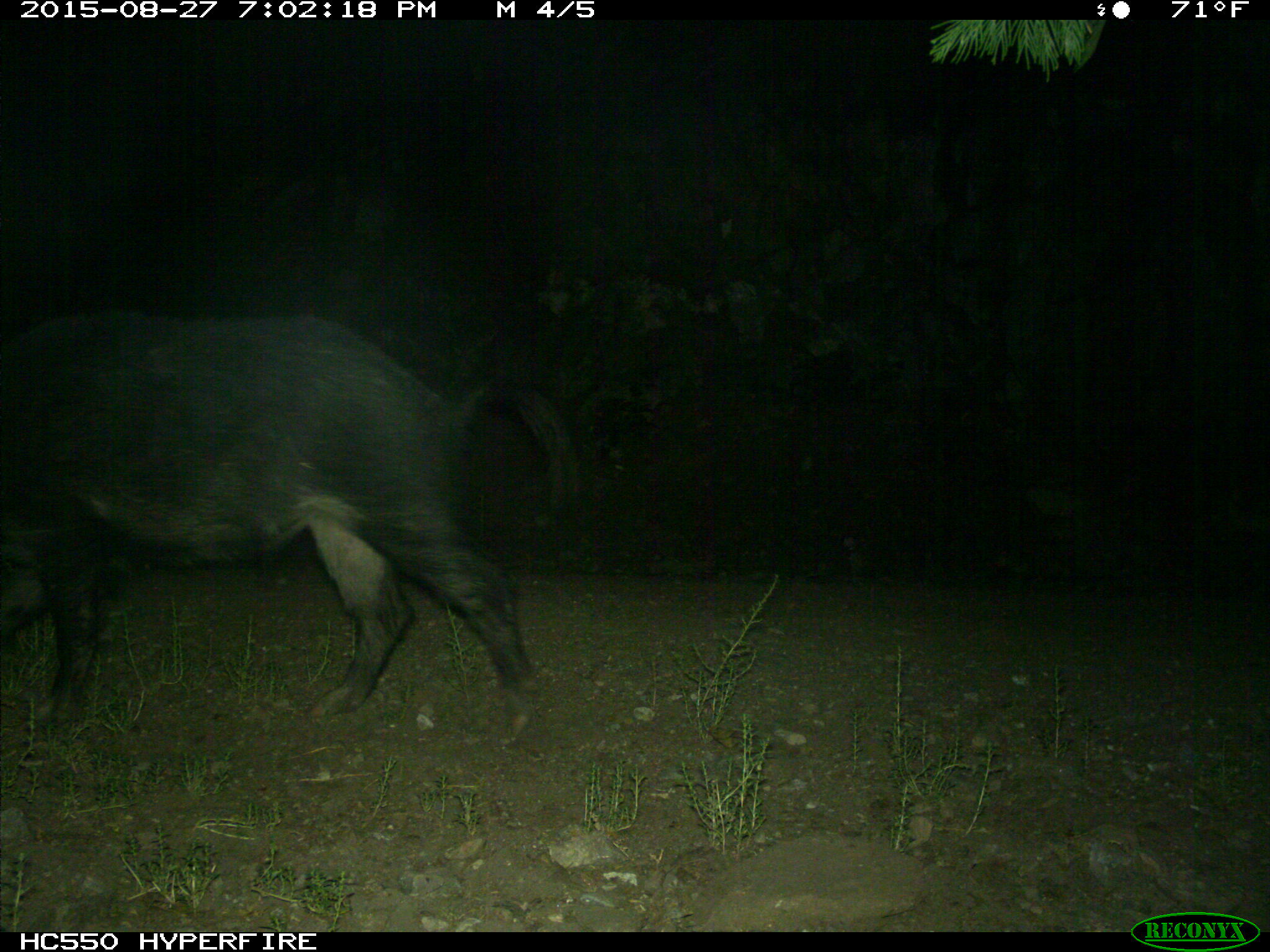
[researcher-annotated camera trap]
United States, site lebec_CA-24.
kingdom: Animalia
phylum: Chordata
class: Mammalia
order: Artiodactyla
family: Suidae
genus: Sus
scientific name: Sus scrofa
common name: wild boar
Sus scrofa (wild boar).